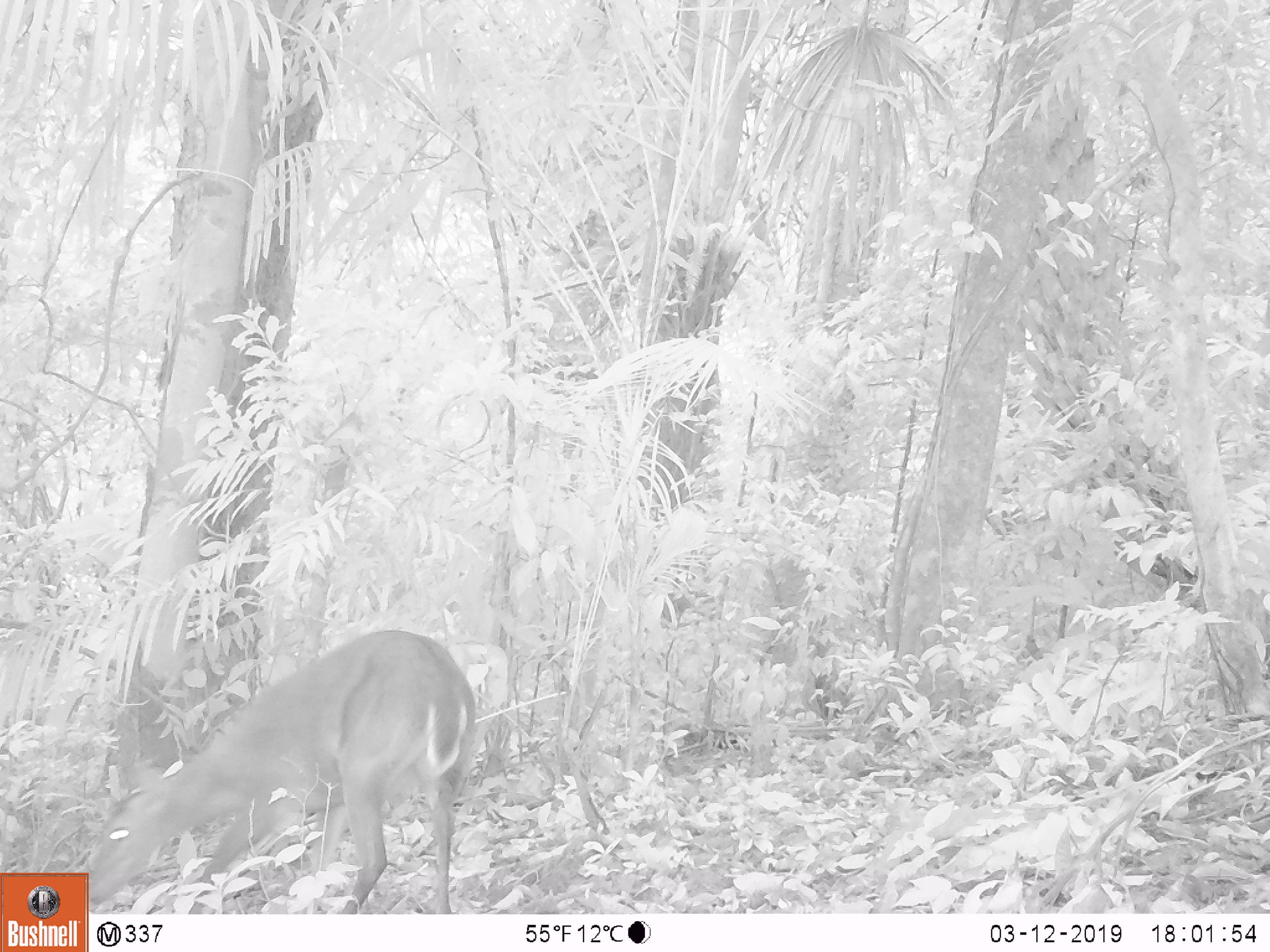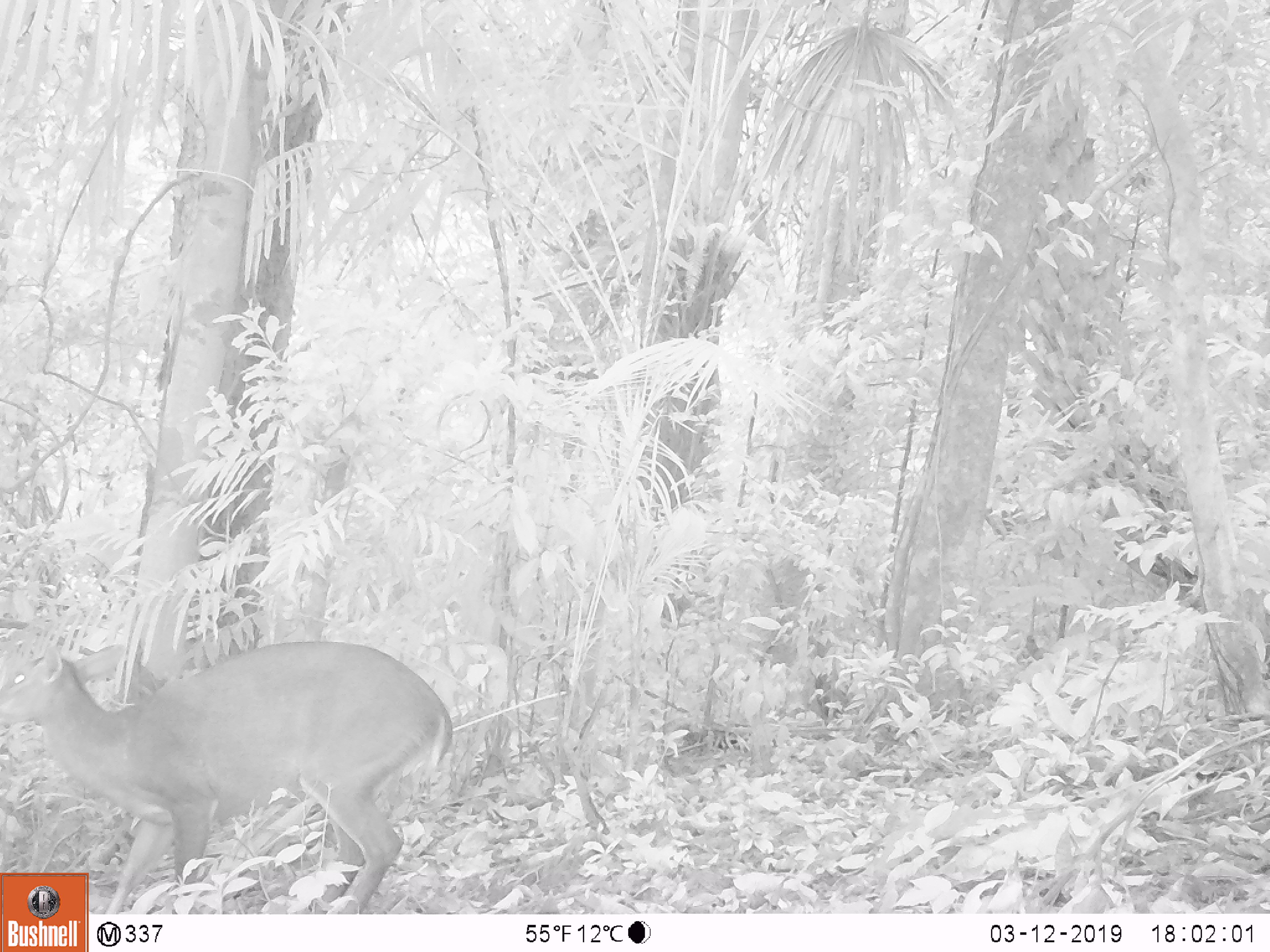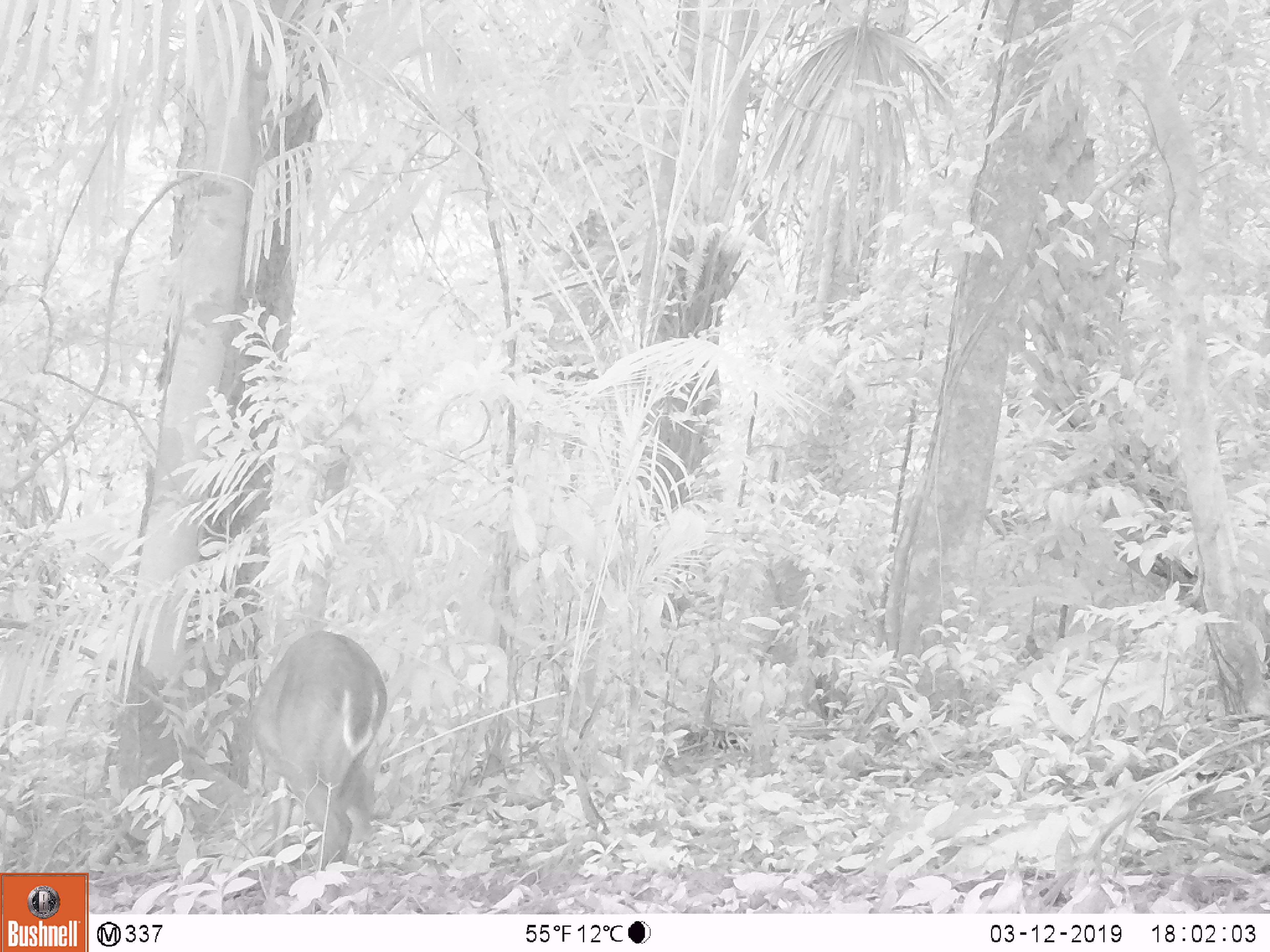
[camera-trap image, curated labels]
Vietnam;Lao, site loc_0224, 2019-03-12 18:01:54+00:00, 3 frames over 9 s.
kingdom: Animalia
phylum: Chordata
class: Mammalia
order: Artiodactyla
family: Cervidae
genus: Muntiacus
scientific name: Muntiacus vuquangensis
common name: large-antlered muntjac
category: large antlered muntjac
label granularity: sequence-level